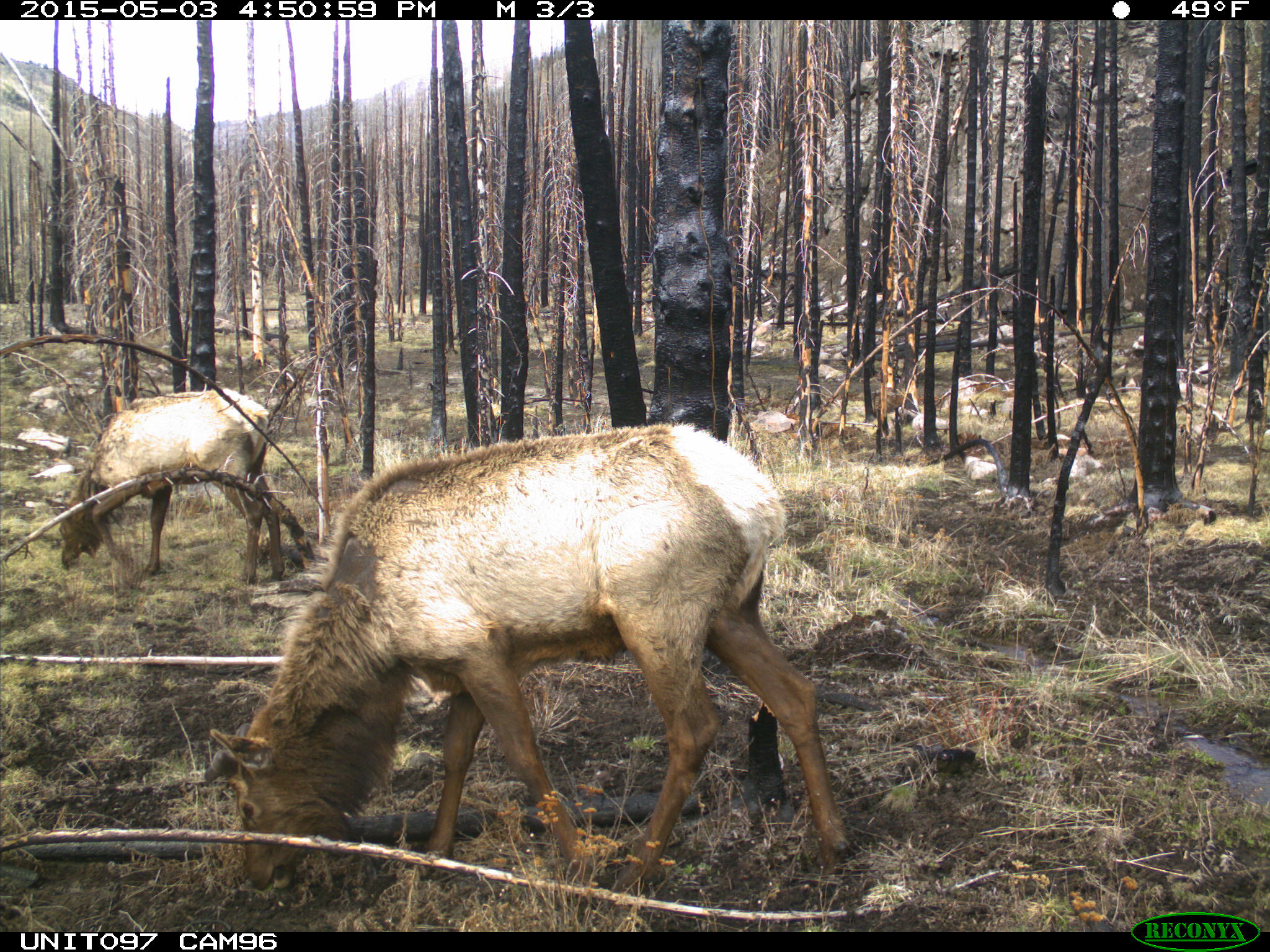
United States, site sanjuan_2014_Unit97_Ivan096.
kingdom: Animalia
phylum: Chordata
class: Mammalia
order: Artiodactyla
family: Cervidae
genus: Cervus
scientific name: Cervus elaphus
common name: red deer